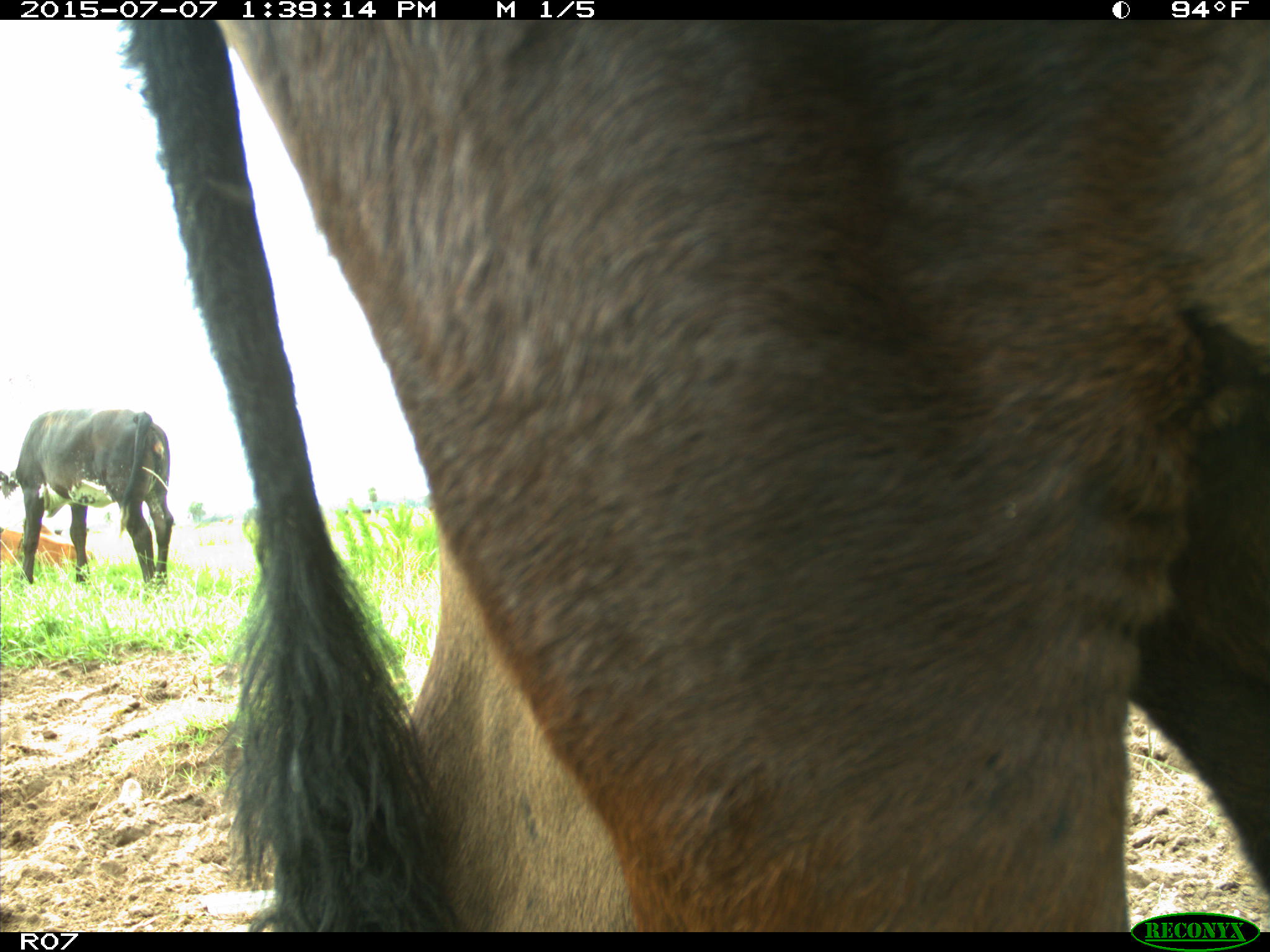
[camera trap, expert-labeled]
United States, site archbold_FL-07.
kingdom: Animalia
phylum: Chordata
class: Mammalia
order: Artiodactyla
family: Bovidae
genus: Bos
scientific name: Bos taurus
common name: domestic cow